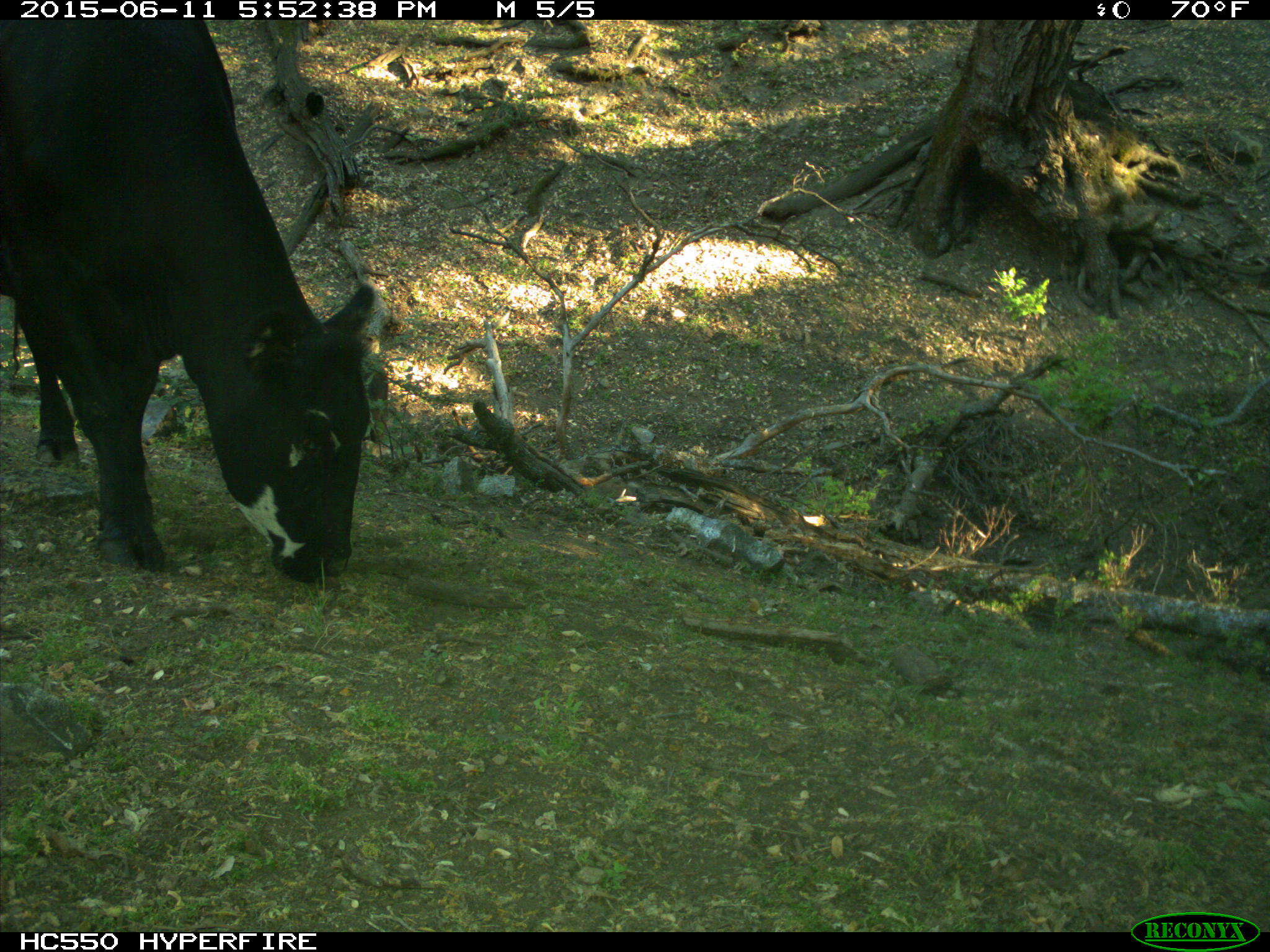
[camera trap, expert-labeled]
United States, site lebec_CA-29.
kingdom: Animalia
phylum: Chordata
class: Mammalia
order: Artiodactyla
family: Bovidae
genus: Bos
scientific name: Bos taurus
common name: domestic cow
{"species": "Bos taurus (domestic cow)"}